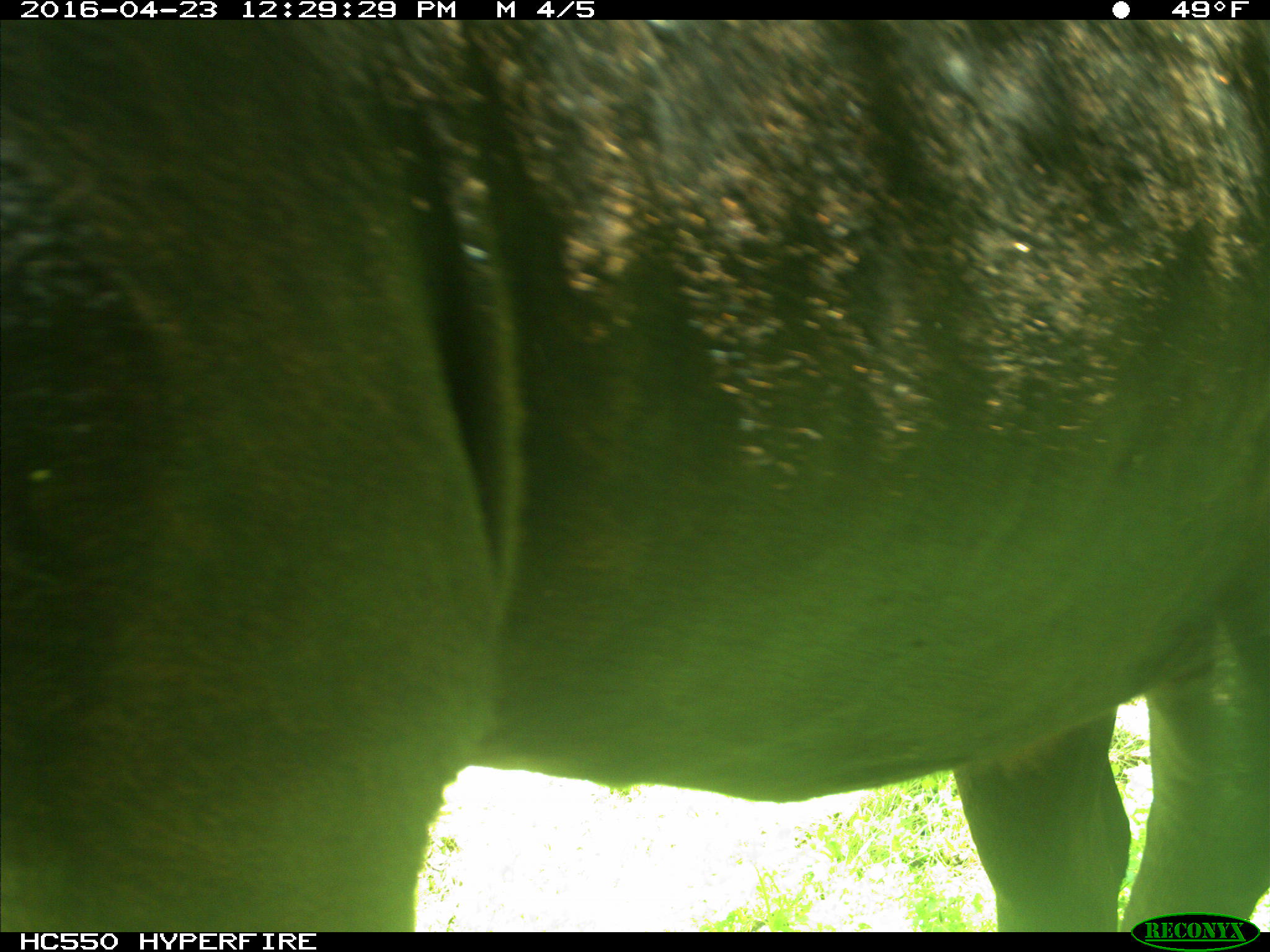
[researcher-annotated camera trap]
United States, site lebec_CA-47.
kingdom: Animalia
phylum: Chordata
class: Mammalia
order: Artiodactyla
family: Bovidae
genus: Bos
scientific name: Bos taurus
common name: domestic cow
Bos taurus (domestic cow).